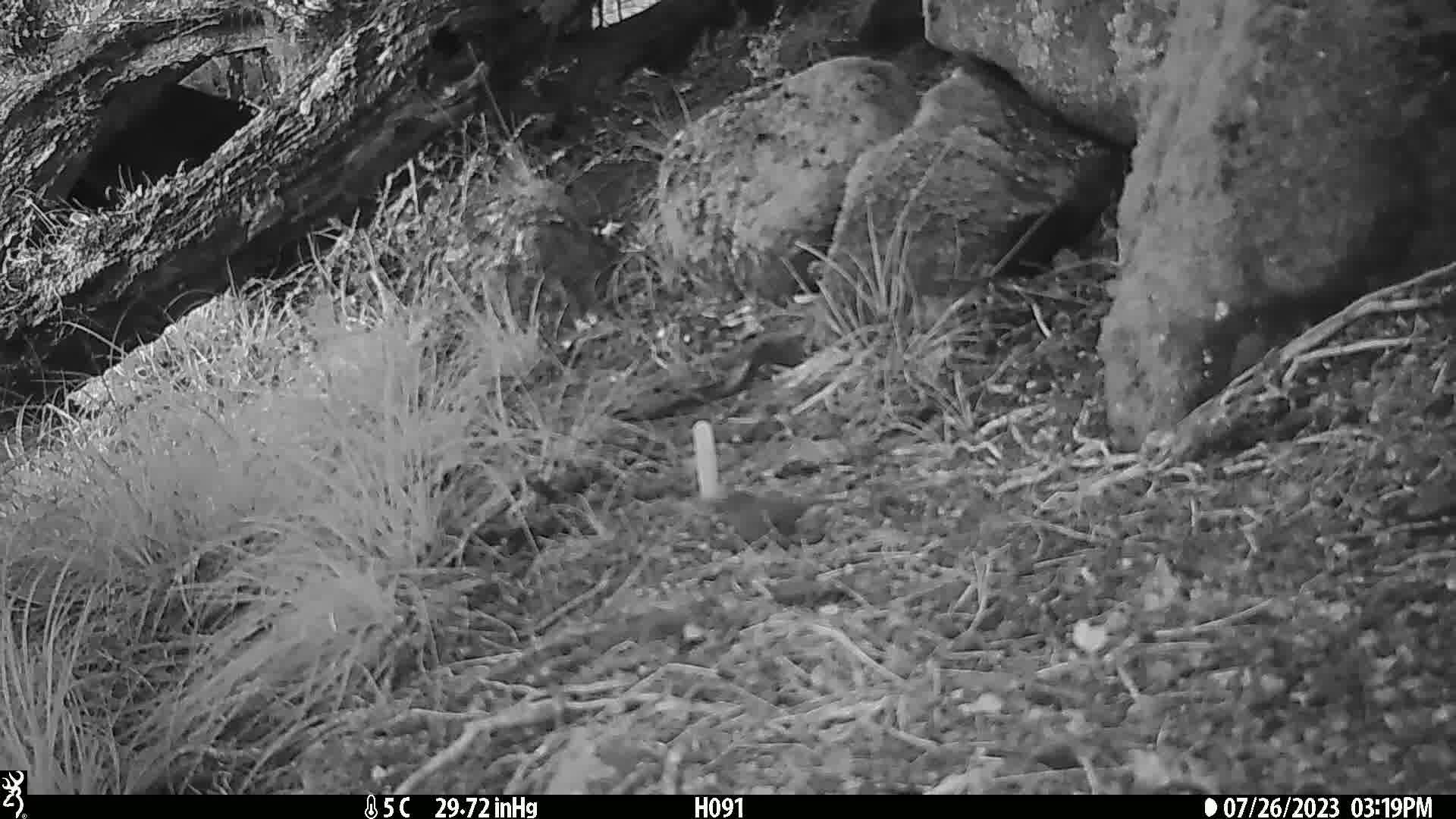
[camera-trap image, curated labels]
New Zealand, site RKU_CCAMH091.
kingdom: Animalia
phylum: Chordata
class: Aves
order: Passeriformes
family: Prunellidae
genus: Prunella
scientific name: Prunella modularis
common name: dunnock